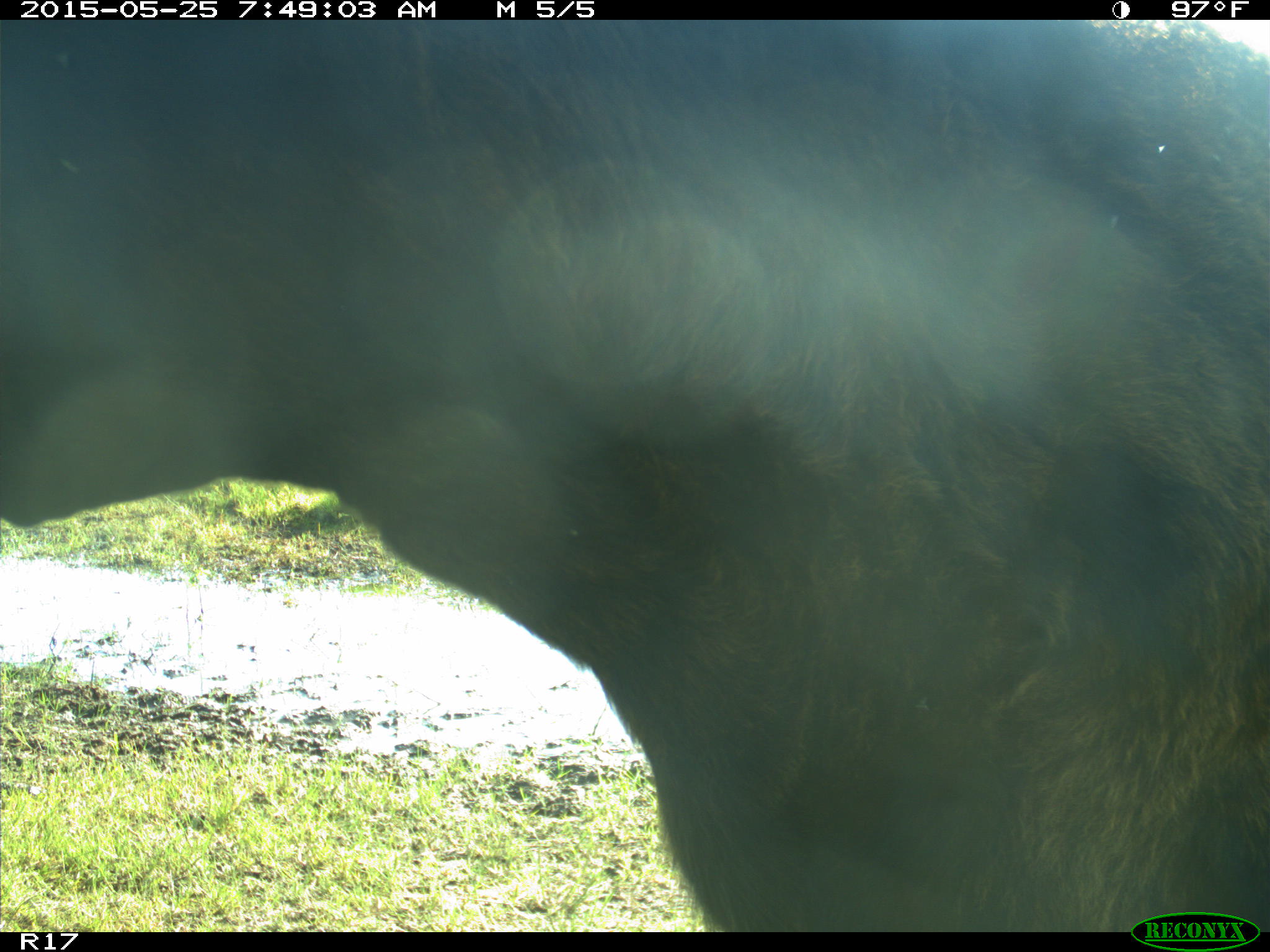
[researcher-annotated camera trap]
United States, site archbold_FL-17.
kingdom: Animalia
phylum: Chordata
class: Mammalia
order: Artiodactyla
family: Bovidae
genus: Bos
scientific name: Bos taurus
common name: domestic cow